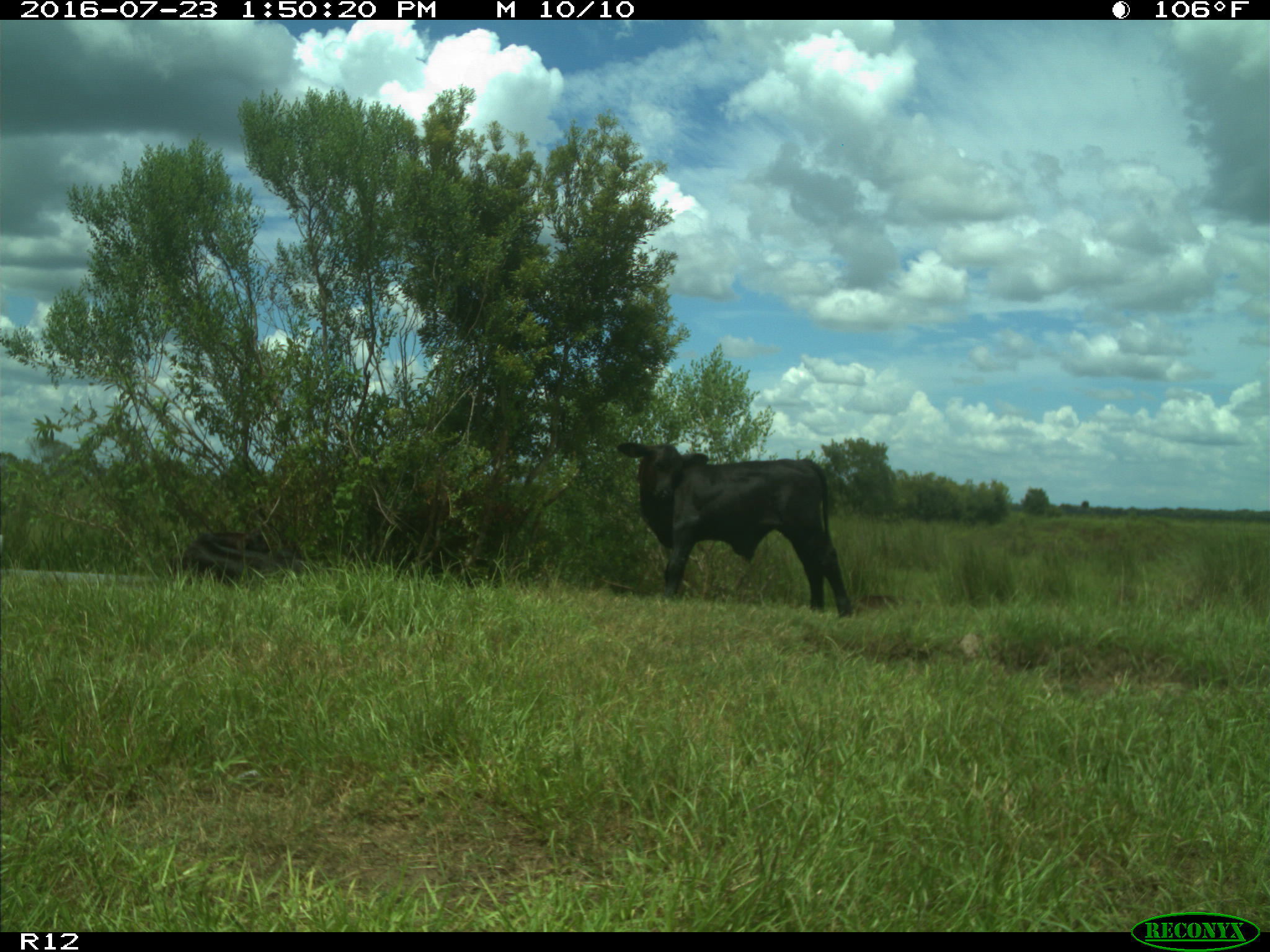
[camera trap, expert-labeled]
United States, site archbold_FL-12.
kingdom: Animalia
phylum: Chordata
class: Mammalia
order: Artiodactyla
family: Bovidae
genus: Bos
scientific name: Bos taurus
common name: domestic cow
Bos taurus (domestic cow).